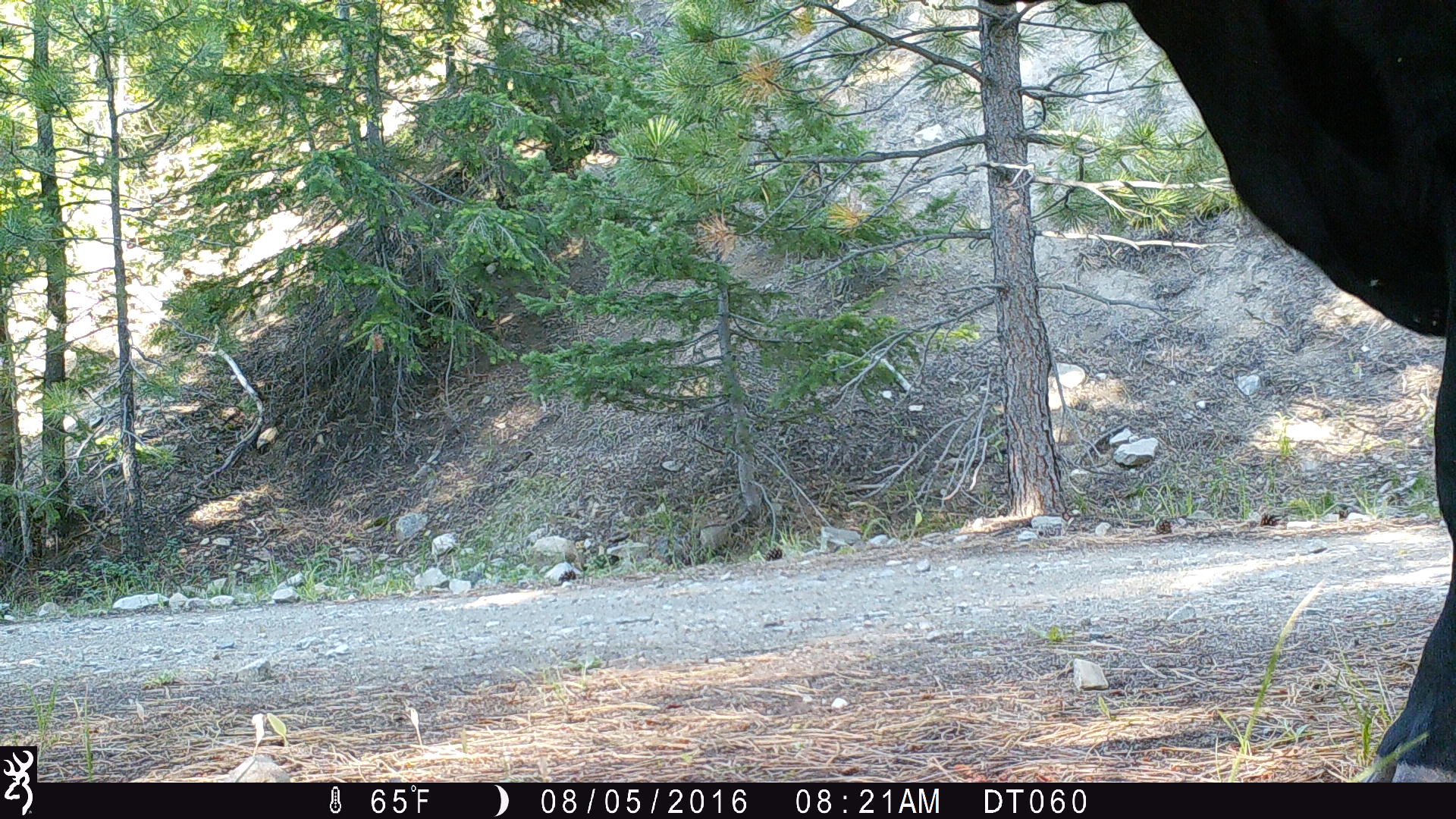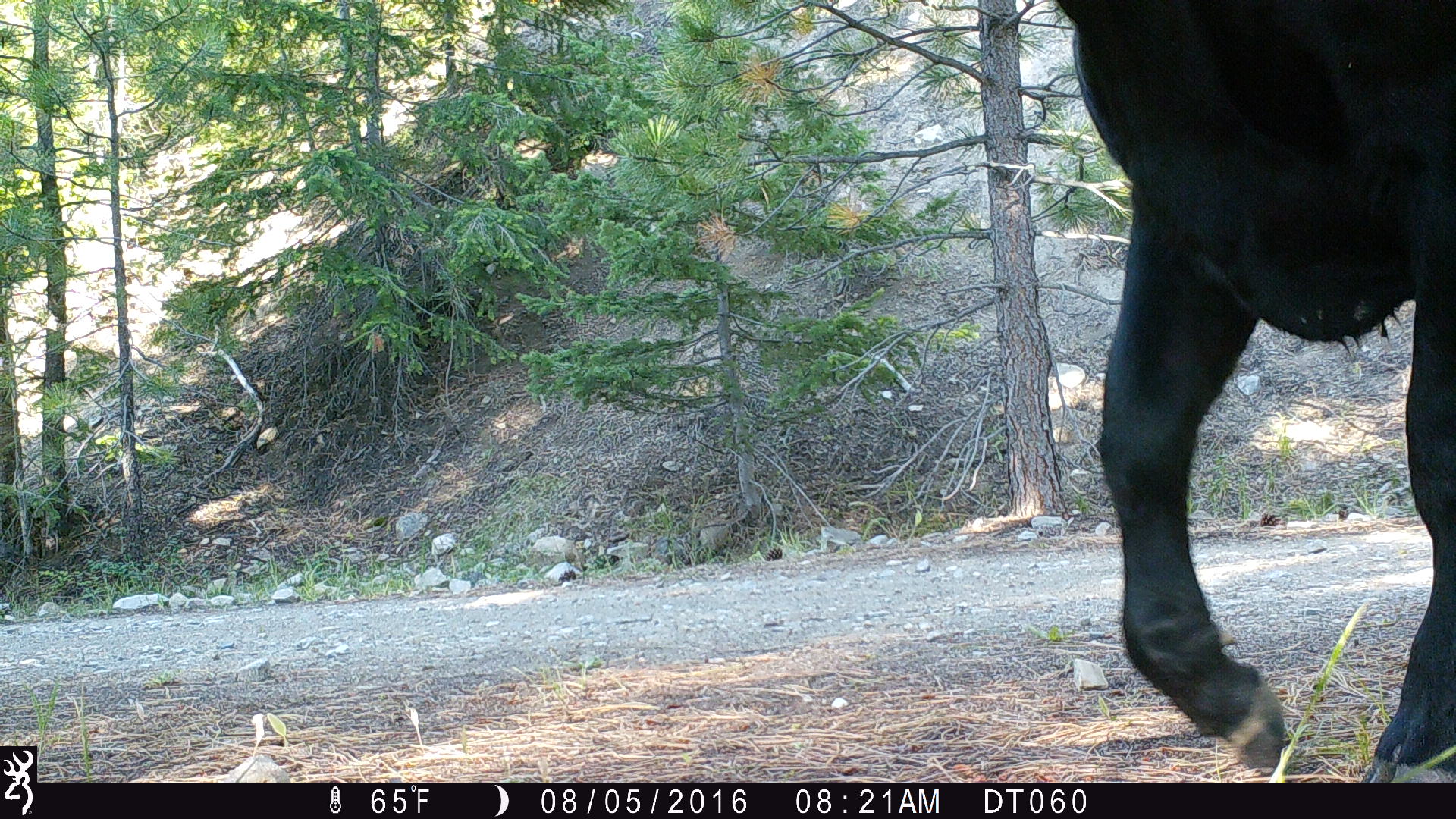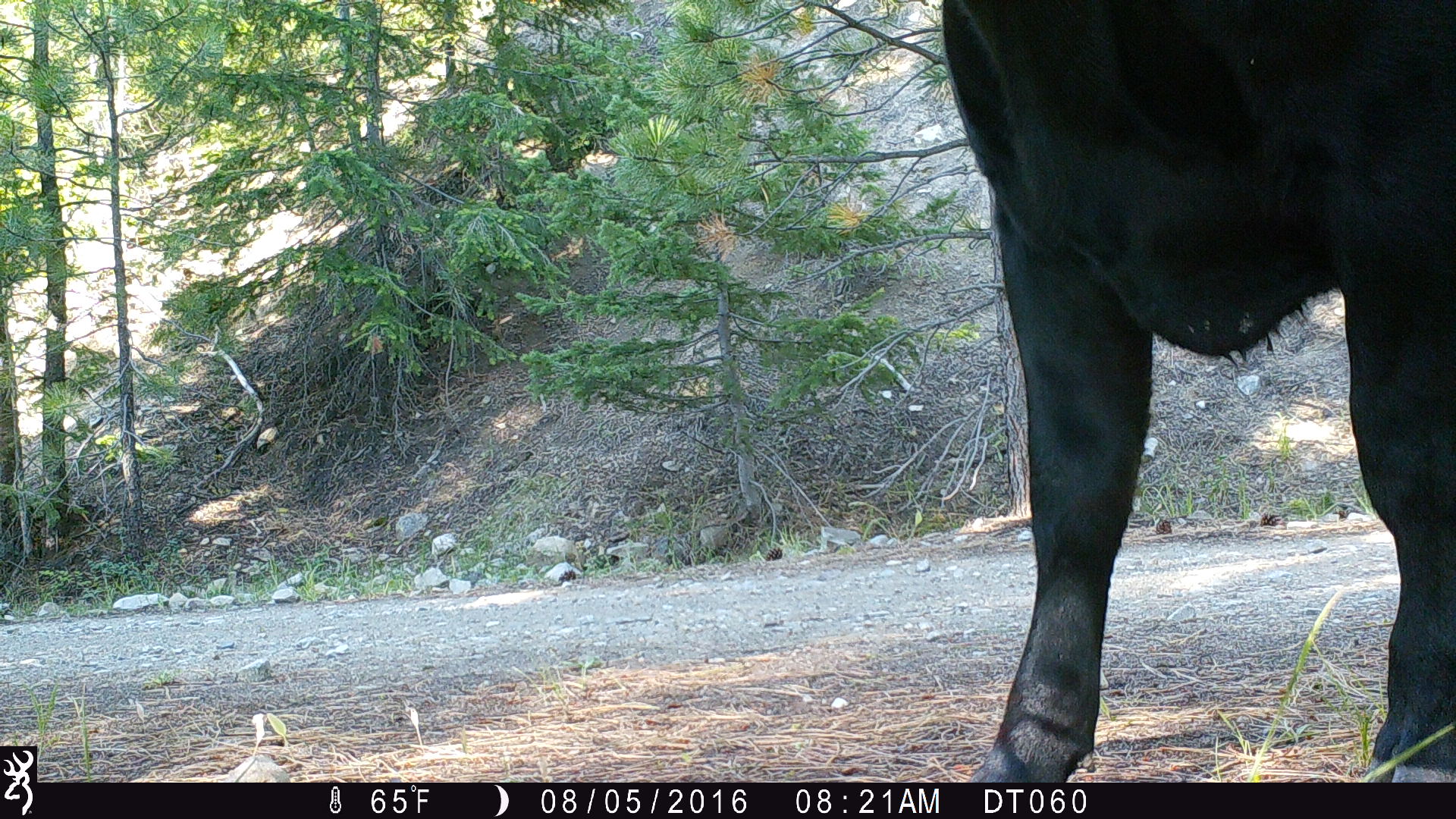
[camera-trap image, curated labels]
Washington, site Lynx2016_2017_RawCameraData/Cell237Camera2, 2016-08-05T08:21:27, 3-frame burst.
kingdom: Animalia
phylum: Chordata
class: Mammalia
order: Artiodactyla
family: Bovidae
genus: Bos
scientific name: Bos taurus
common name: domestic cattle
Domestic cattle (Bos taurus). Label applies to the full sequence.